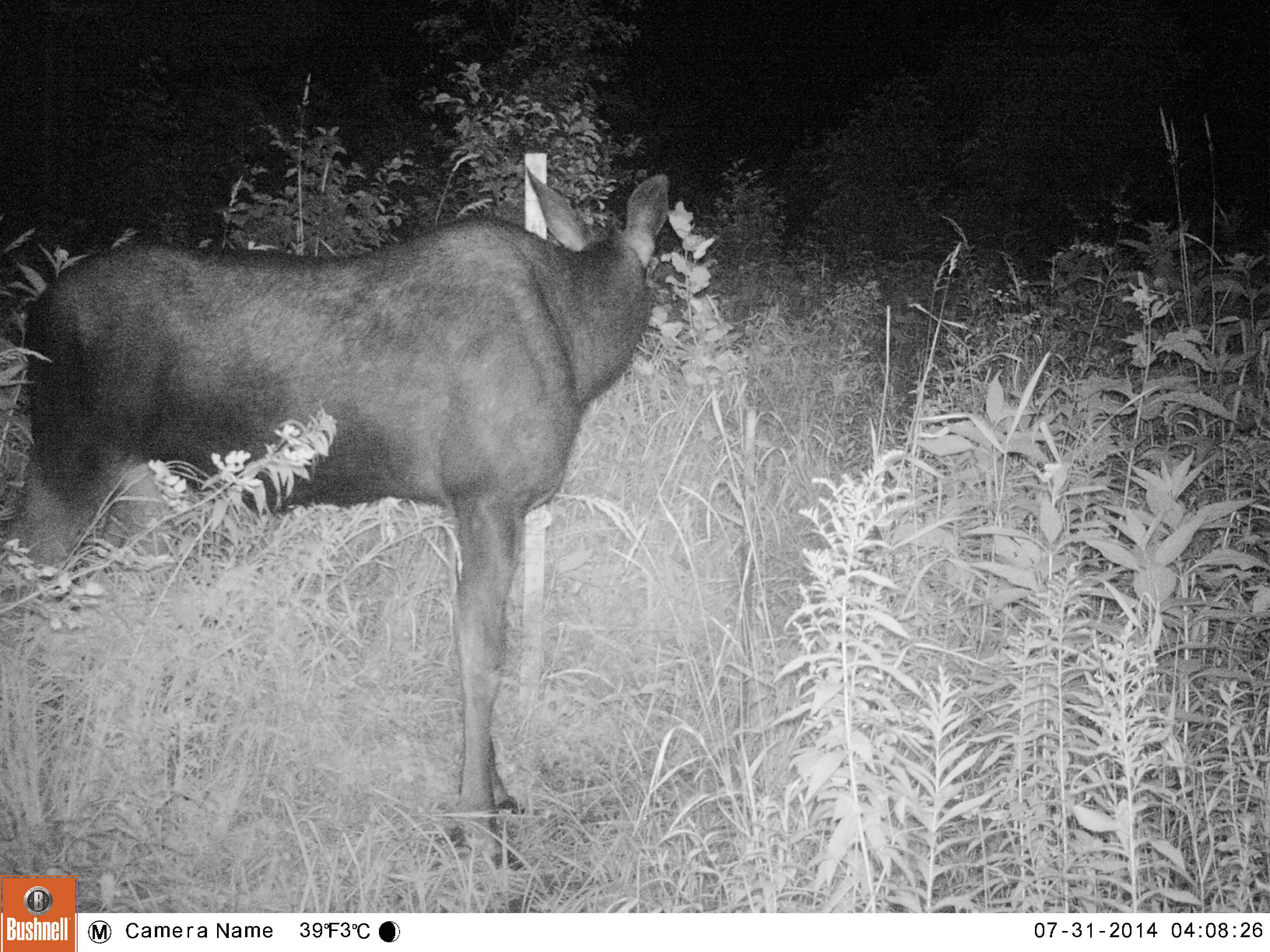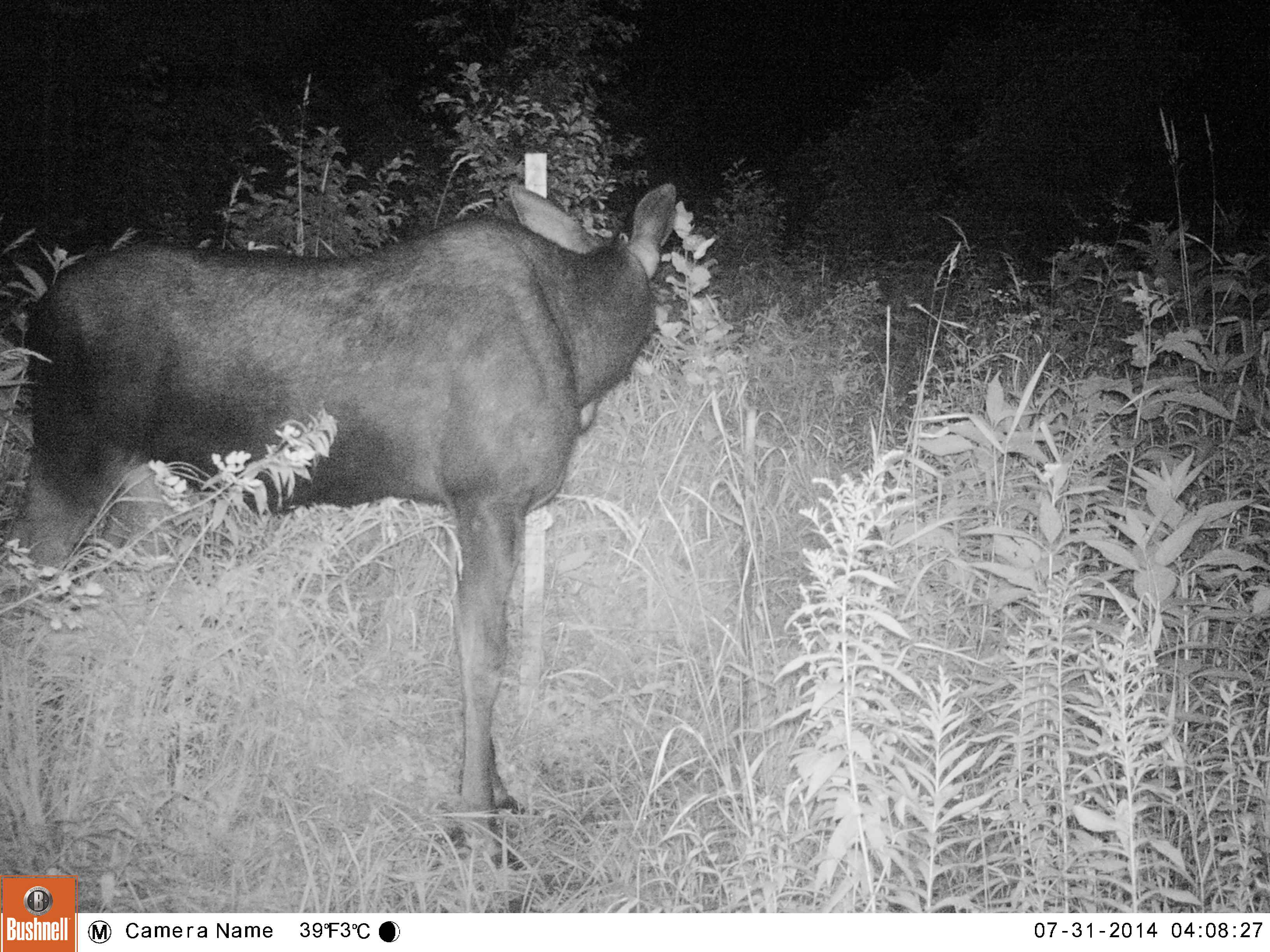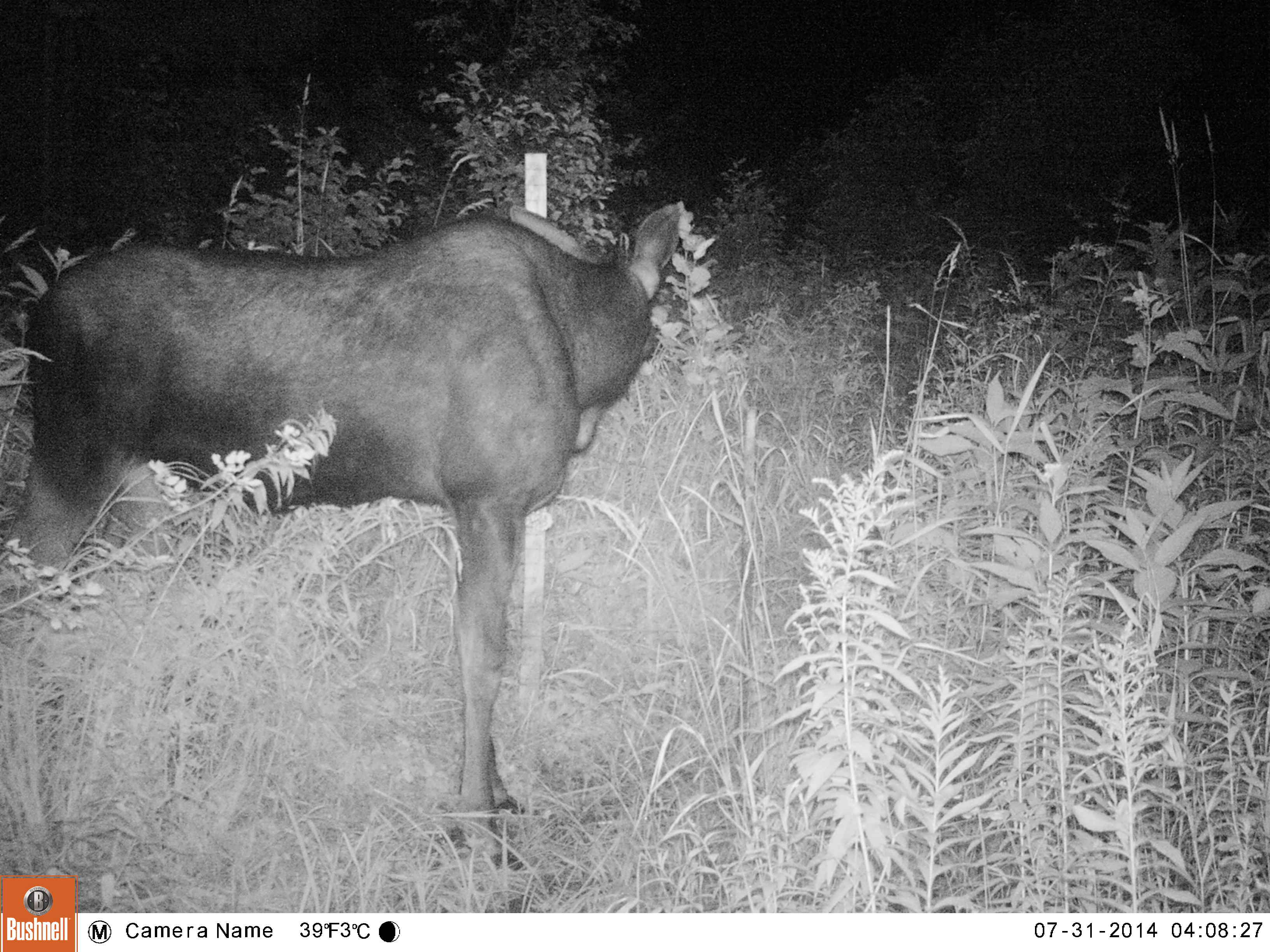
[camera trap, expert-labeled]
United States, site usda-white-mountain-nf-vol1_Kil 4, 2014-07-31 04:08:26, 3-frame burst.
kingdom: Animalia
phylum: Chordata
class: Mammalia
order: Artiodactyla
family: Cervidae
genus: Alces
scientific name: Alces alces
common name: moose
Moose (Alces alces).